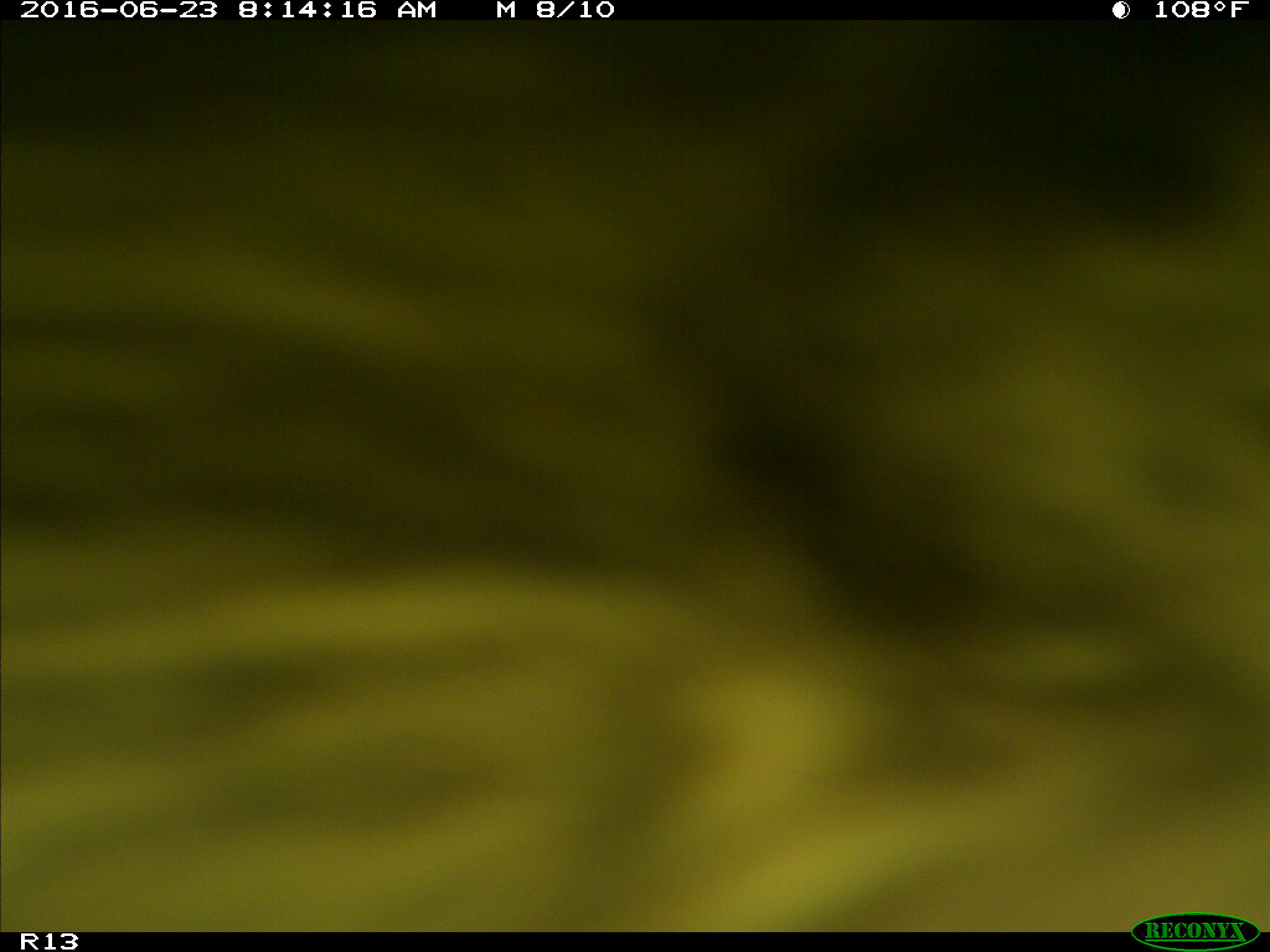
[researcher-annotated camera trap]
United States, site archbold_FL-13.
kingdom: Animalia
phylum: Chordata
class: Mammalia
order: Artiodactyla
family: Bovidae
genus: Bos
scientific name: Bos taurus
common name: domestic cow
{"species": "Bos taurus (domestic cow)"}